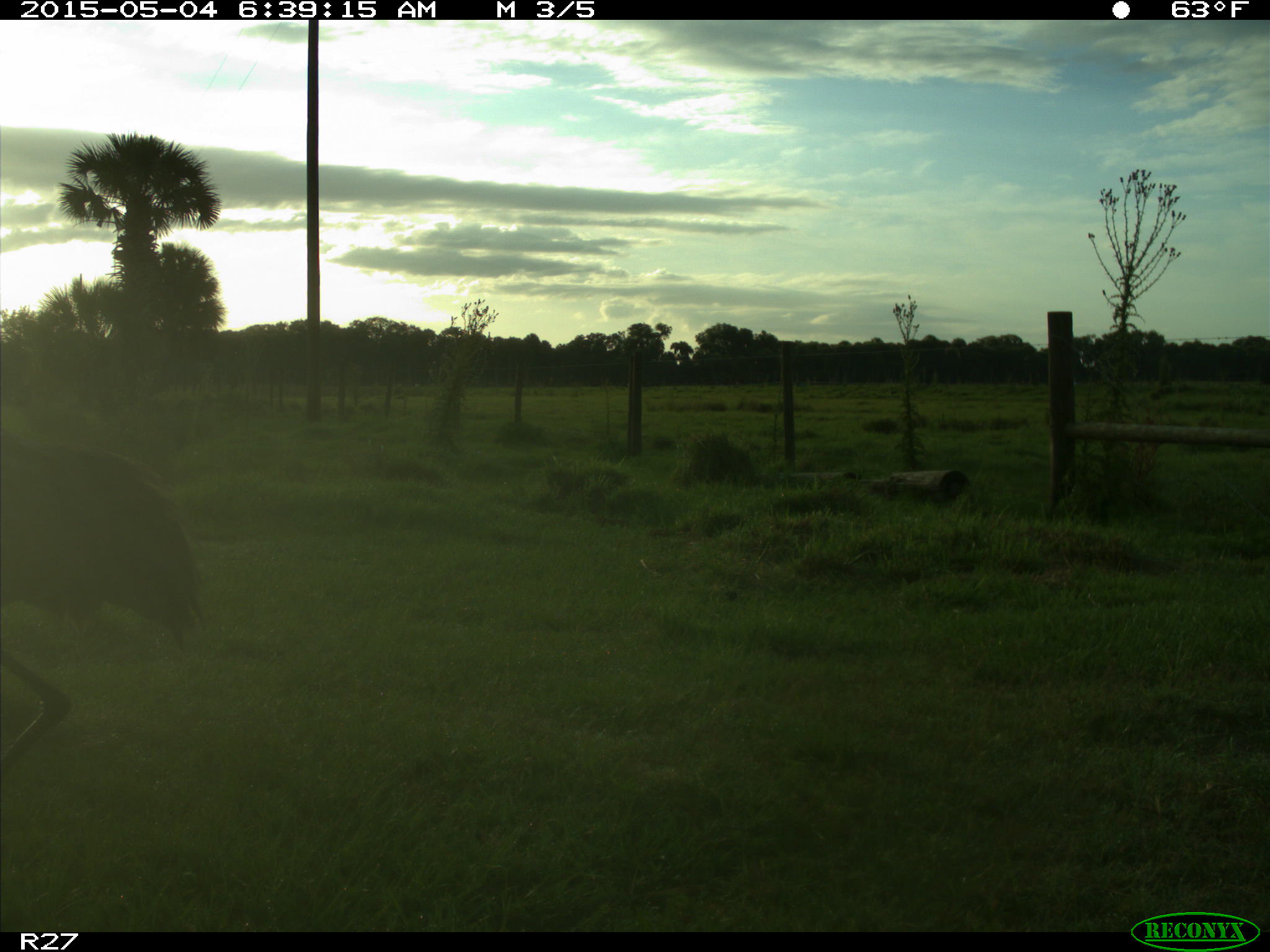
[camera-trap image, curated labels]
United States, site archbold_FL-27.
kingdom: Animalia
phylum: Chordata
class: Aves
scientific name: Aves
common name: birds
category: unidentified bird